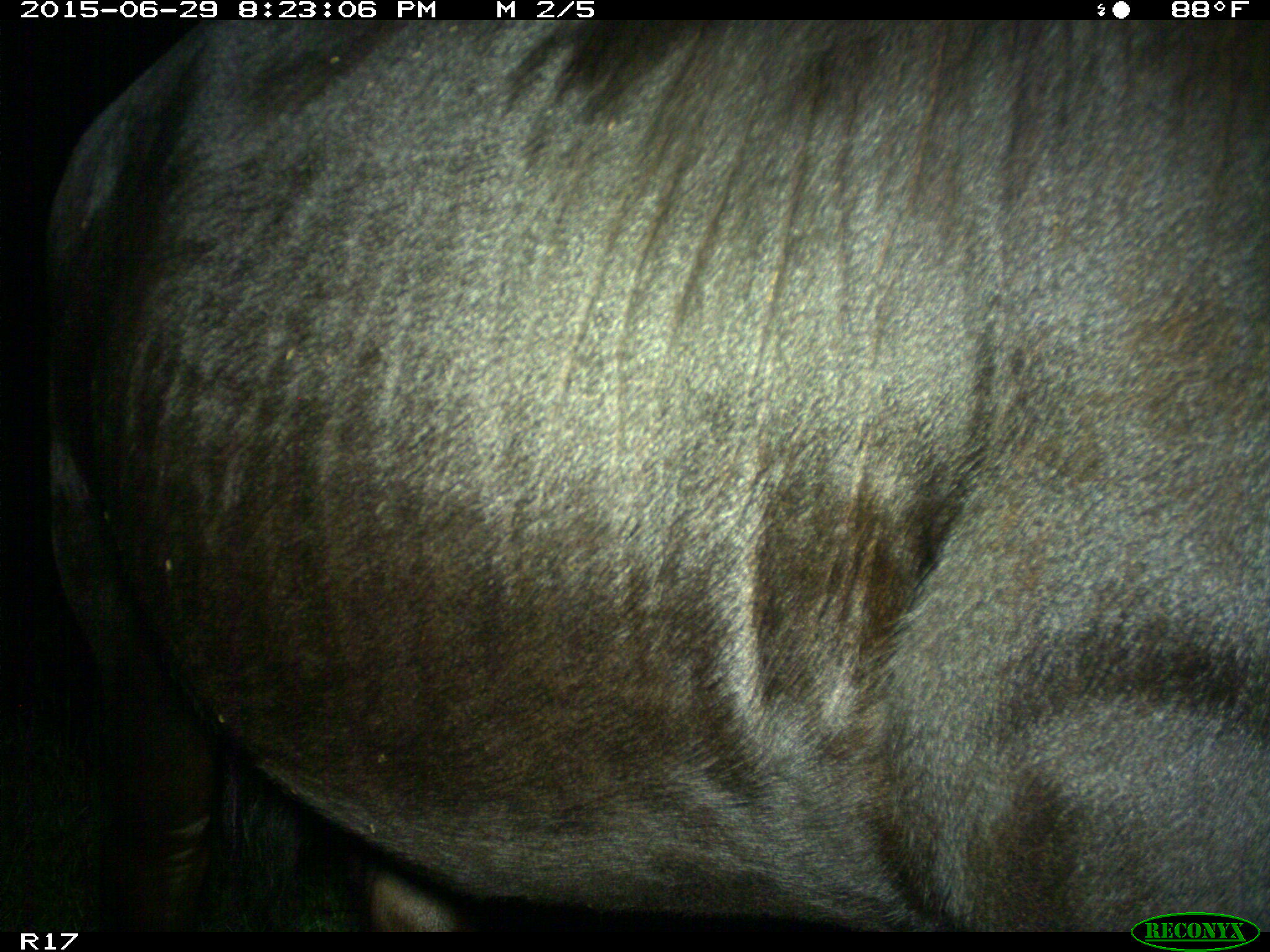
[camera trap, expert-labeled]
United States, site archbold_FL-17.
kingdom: Animalia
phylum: Chordata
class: Mammalia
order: Artiodactyla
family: Bovidae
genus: Bos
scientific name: Bos taurus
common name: domestic cow